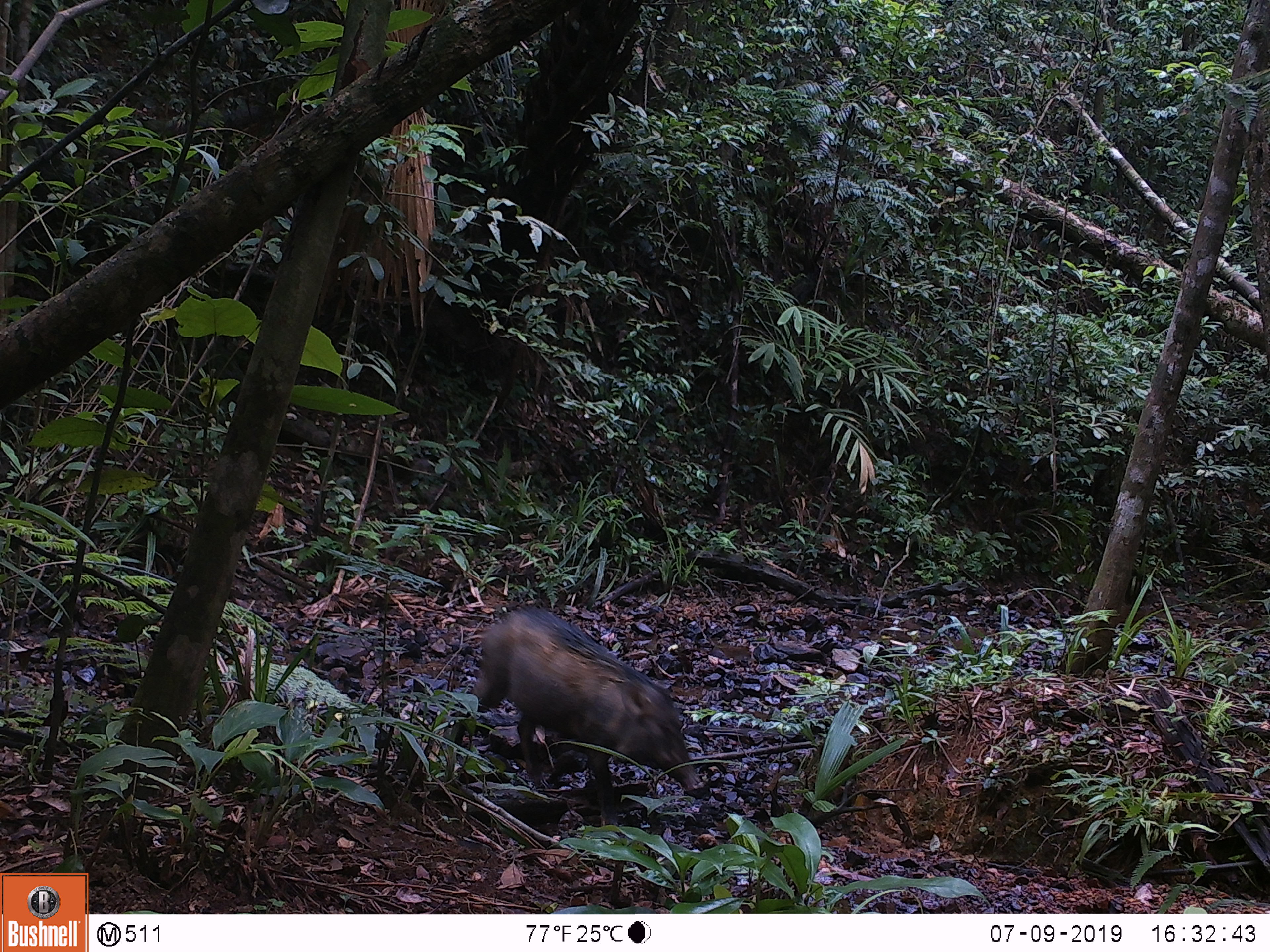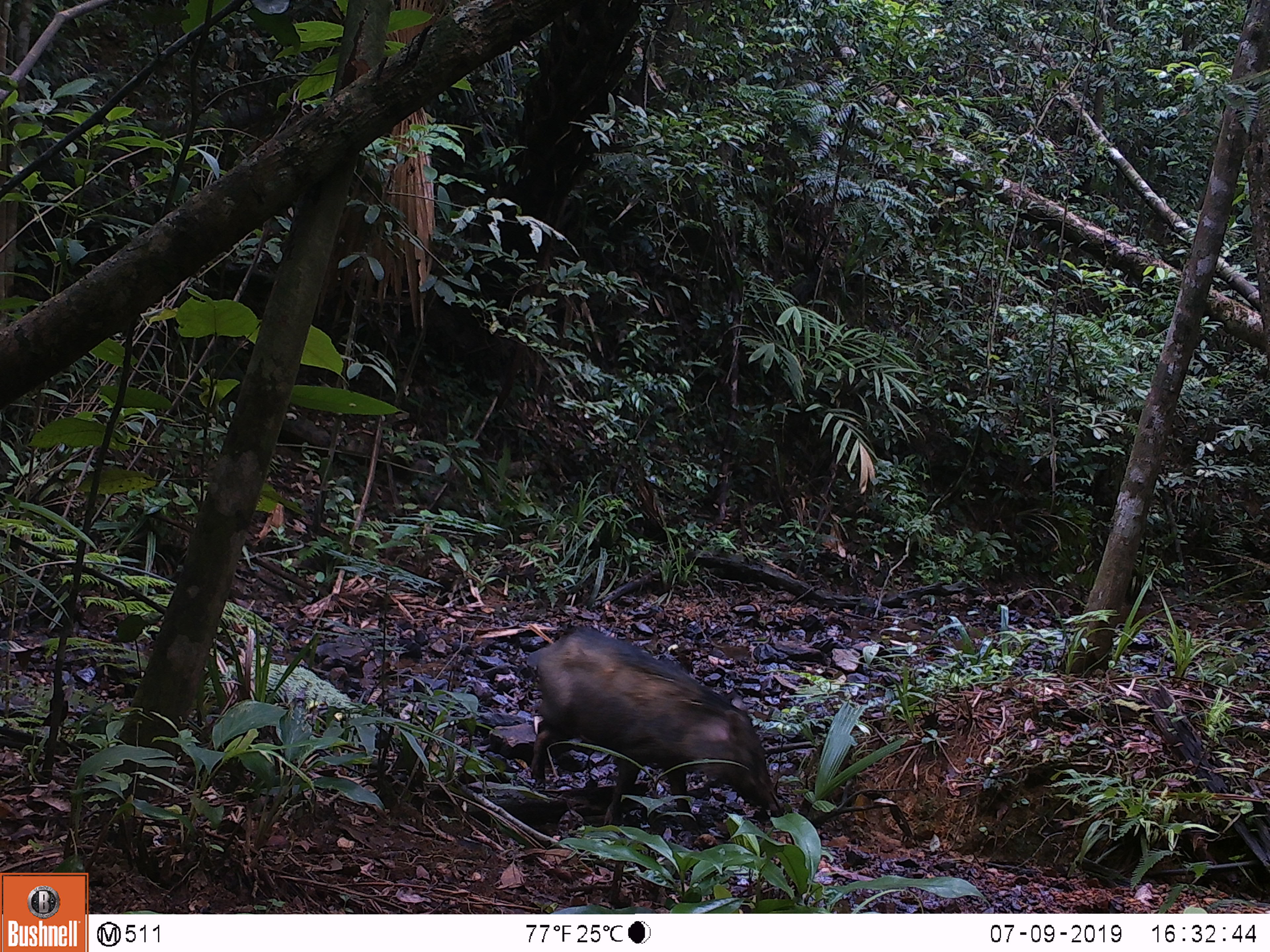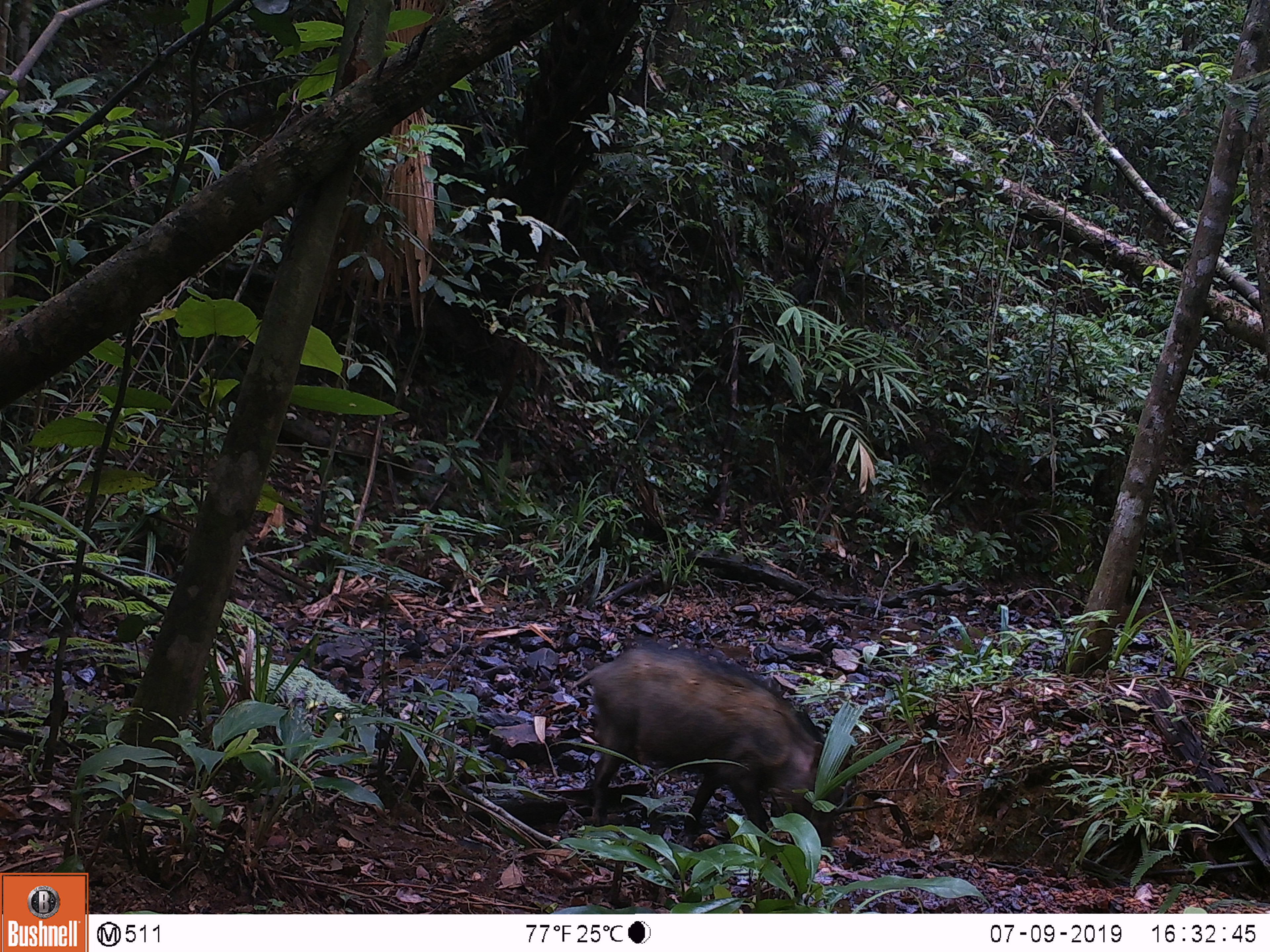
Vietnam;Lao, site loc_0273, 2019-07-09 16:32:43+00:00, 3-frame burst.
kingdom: Animalia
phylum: Chordata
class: Mammalia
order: Artiodactyla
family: Suidae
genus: Sus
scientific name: Sus scrofa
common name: eurasian wild pig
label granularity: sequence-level